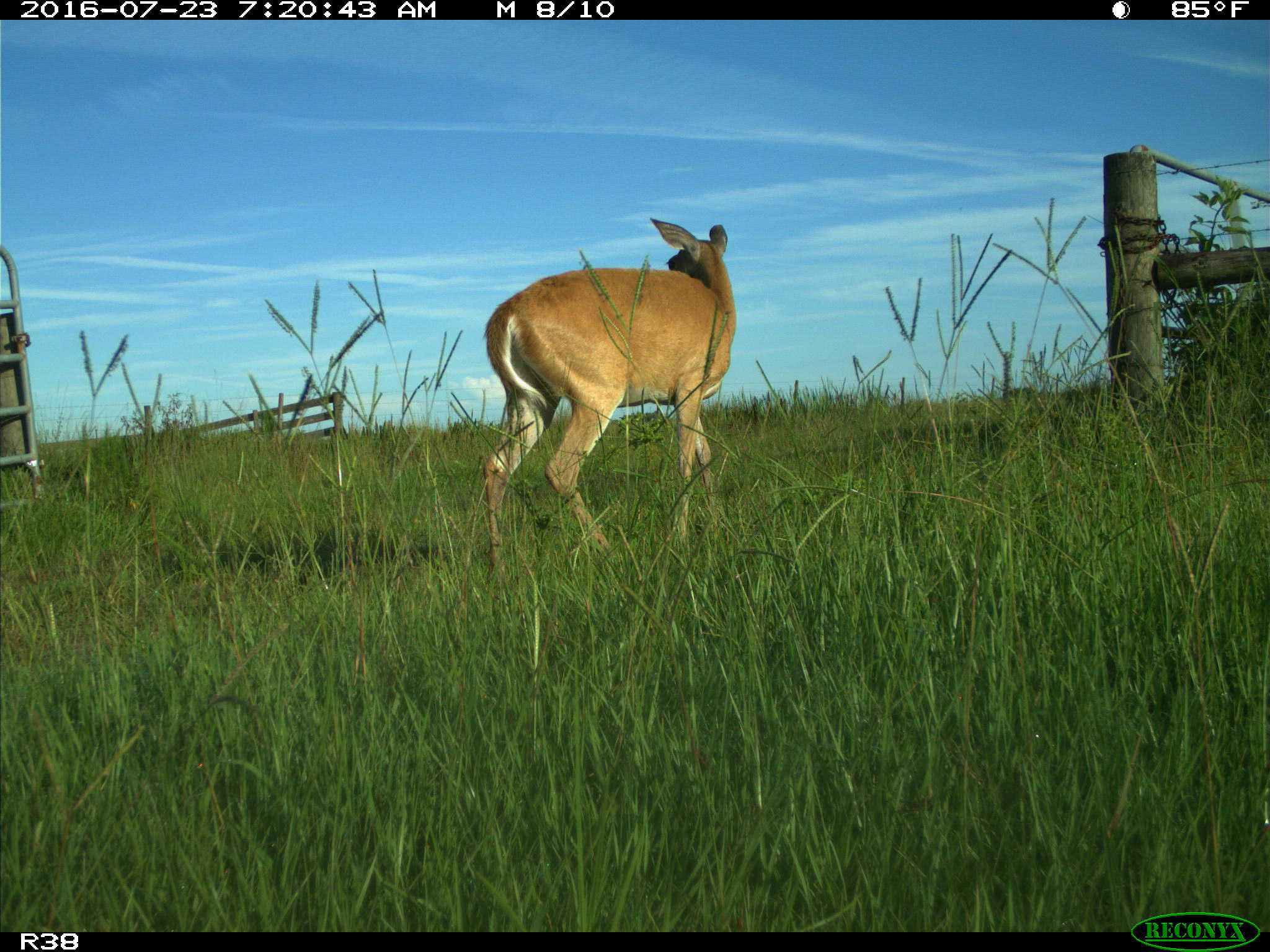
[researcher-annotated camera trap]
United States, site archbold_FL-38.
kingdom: Animalia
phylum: Chordata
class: Mammalia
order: Artiodactyla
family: Cervidae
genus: Odocoileus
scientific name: Odocoileus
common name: deer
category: unidentified deer